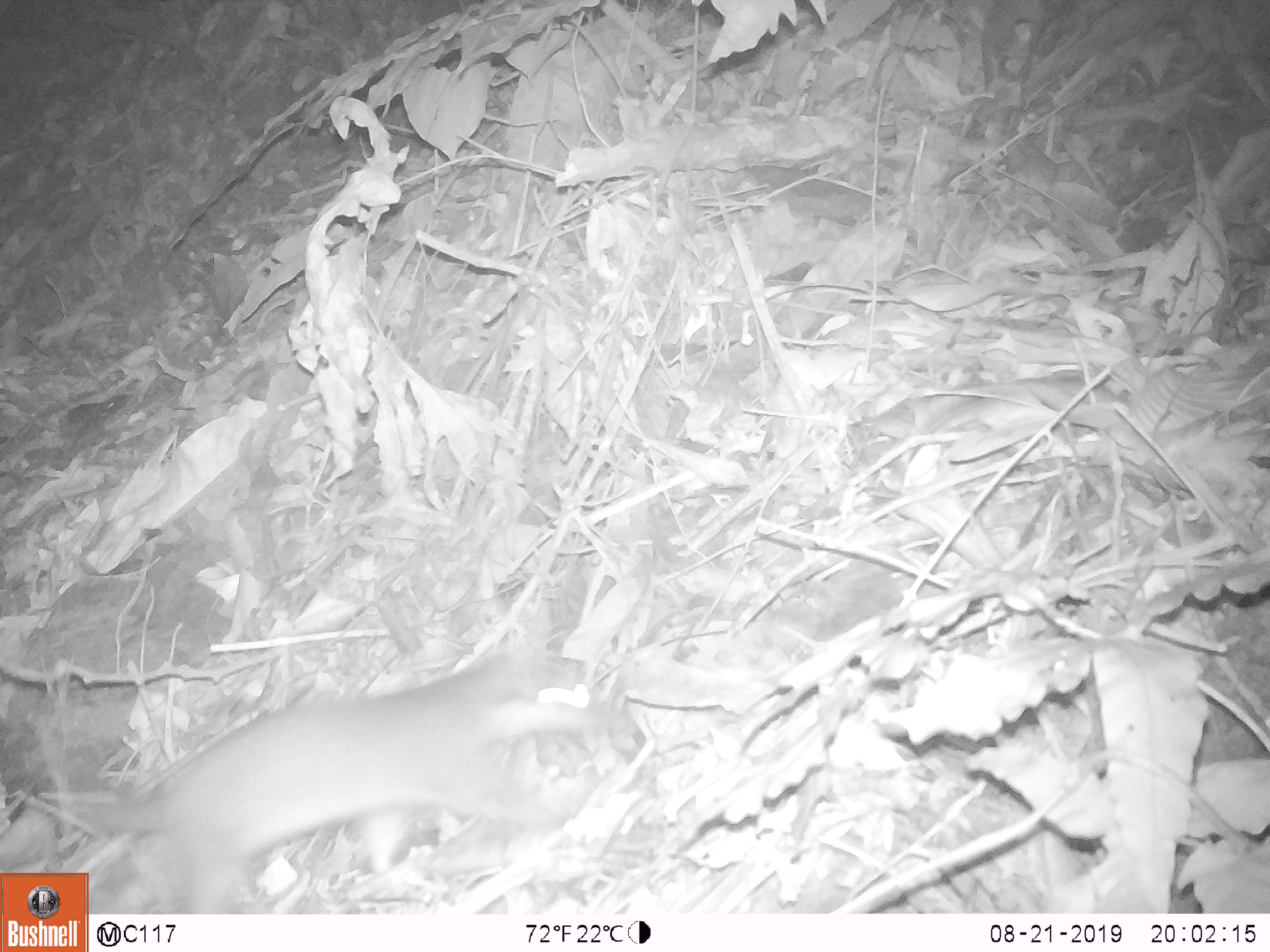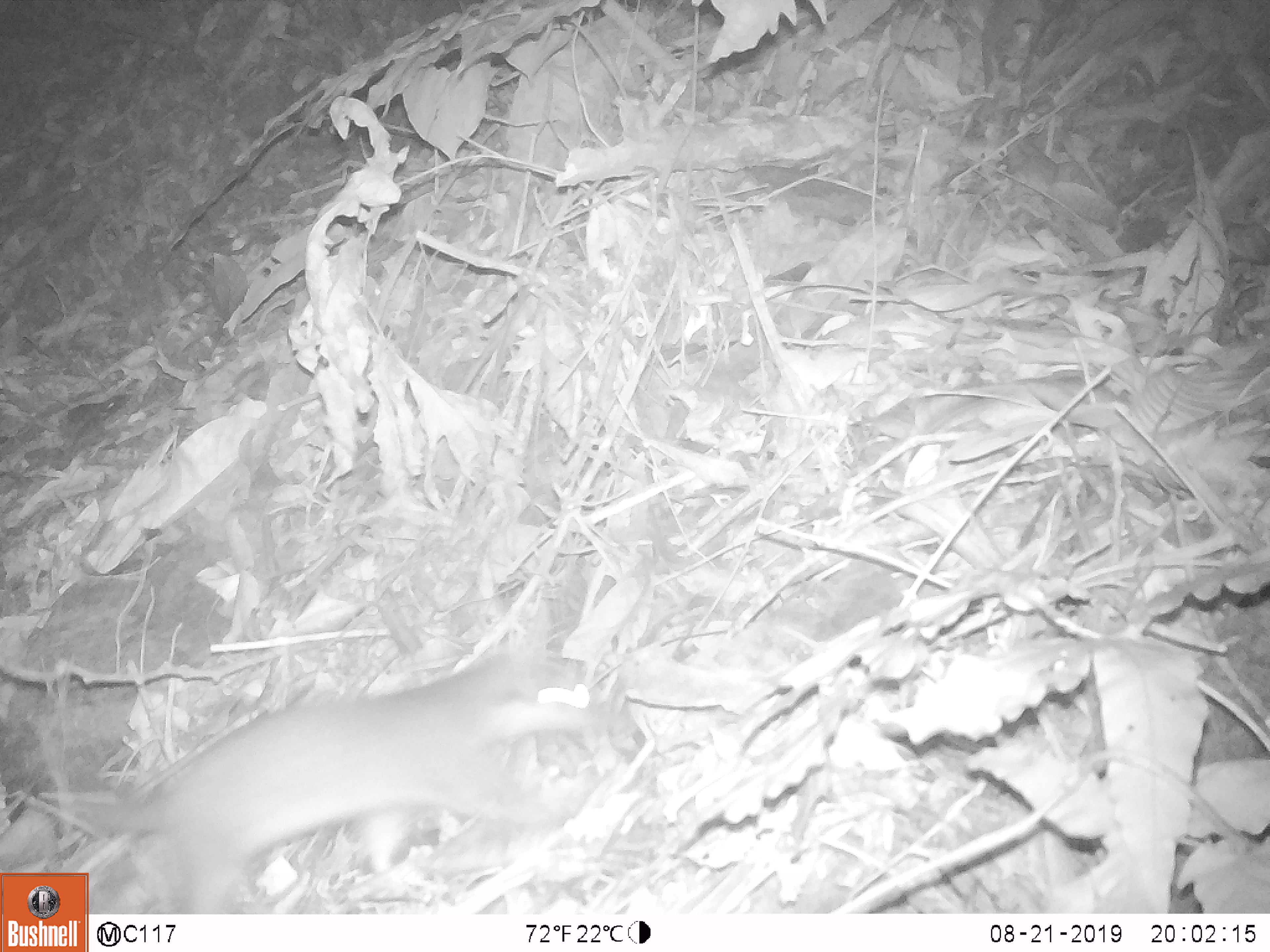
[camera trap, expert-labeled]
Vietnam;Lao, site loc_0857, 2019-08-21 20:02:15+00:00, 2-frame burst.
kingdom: Animalia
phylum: Chordata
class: Mammalia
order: Carnivora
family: Mustelidae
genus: Melogale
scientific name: Melogale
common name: ferret badger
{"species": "ferret badger (Melogale)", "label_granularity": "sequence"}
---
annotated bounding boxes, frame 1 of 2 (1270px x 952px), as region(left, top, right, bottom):
ferret badger: region(85, 648, 631, 913)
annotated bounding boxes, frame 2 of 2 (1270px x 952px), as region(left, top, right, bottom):
ferret badger: region(85, 648, 631, 913)